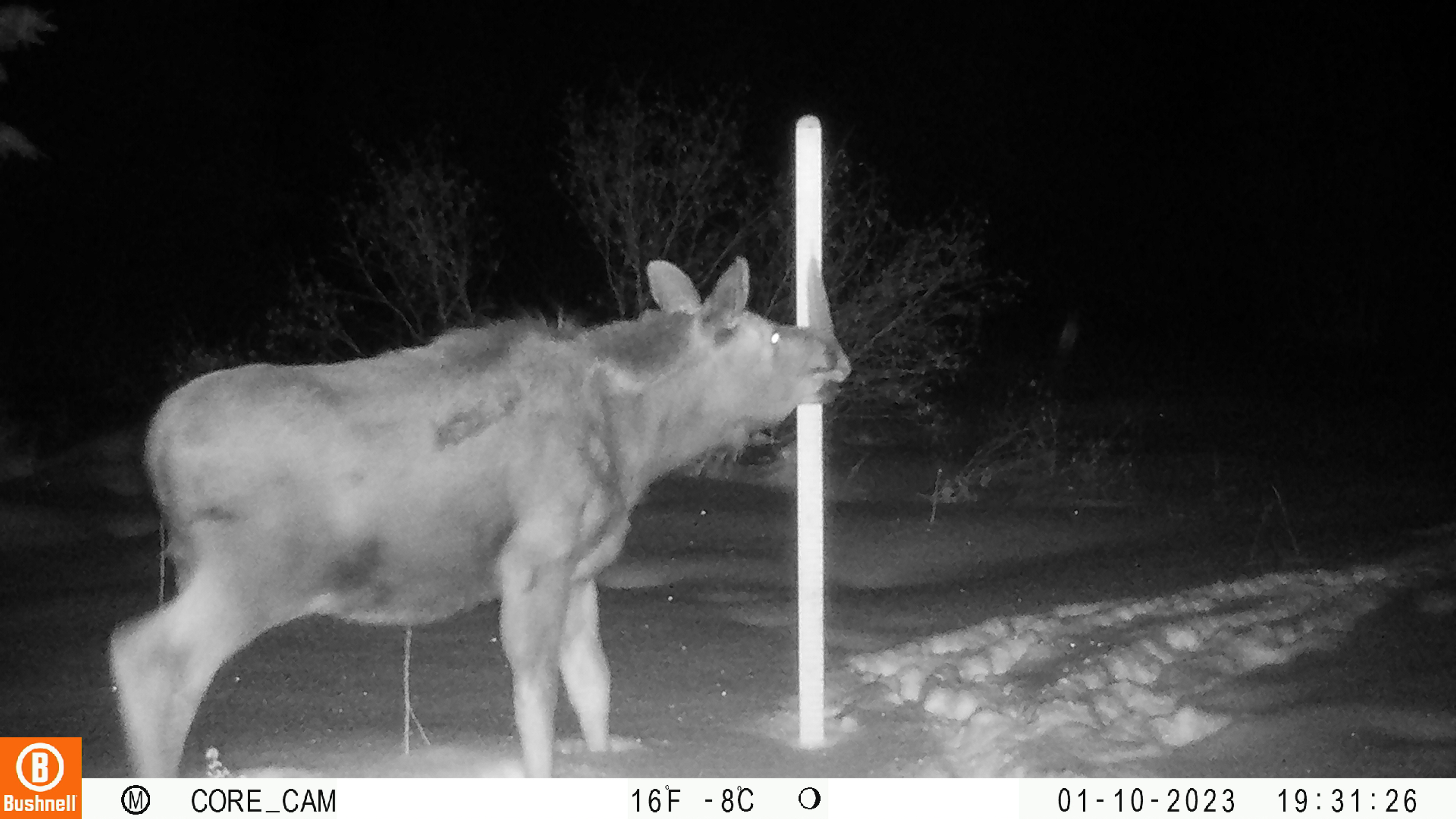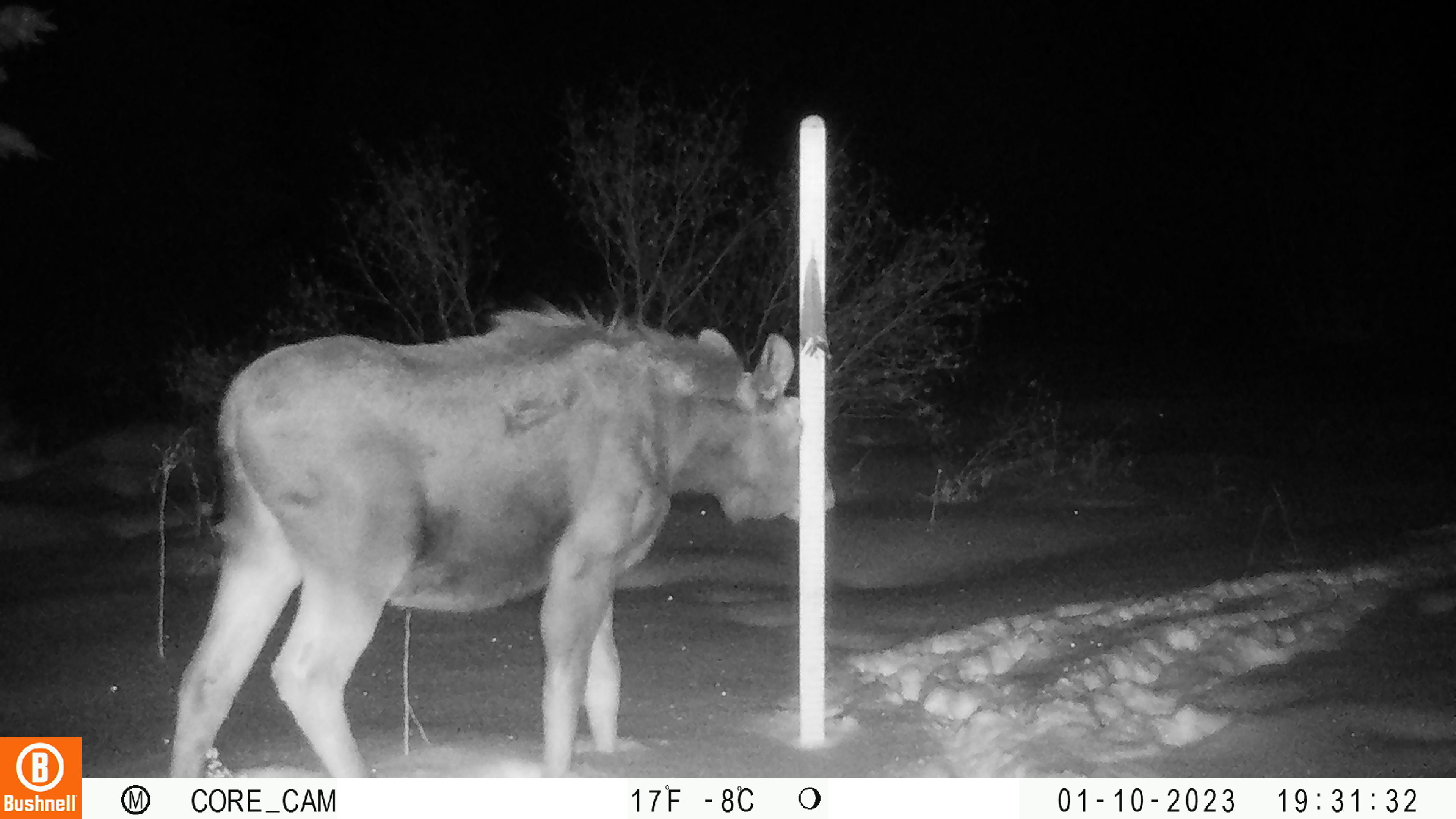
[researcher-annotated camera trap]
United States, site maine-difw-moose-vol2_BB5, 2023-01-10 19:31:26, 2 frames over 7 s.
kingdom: Animalia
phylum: Chordata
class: Mammalia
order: Artiodactyla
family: Cervidae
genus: Alces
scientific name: Alces alces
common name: moose